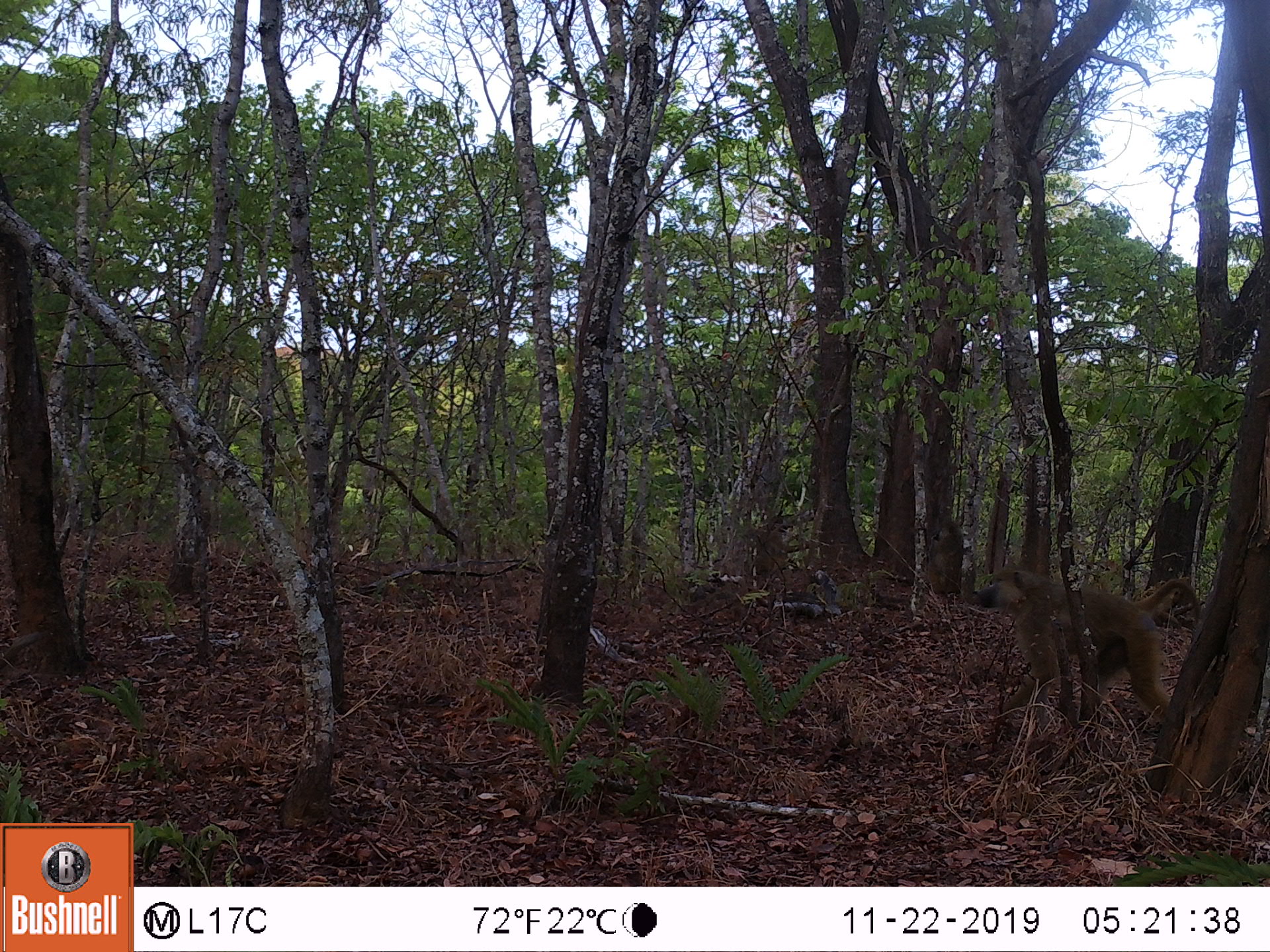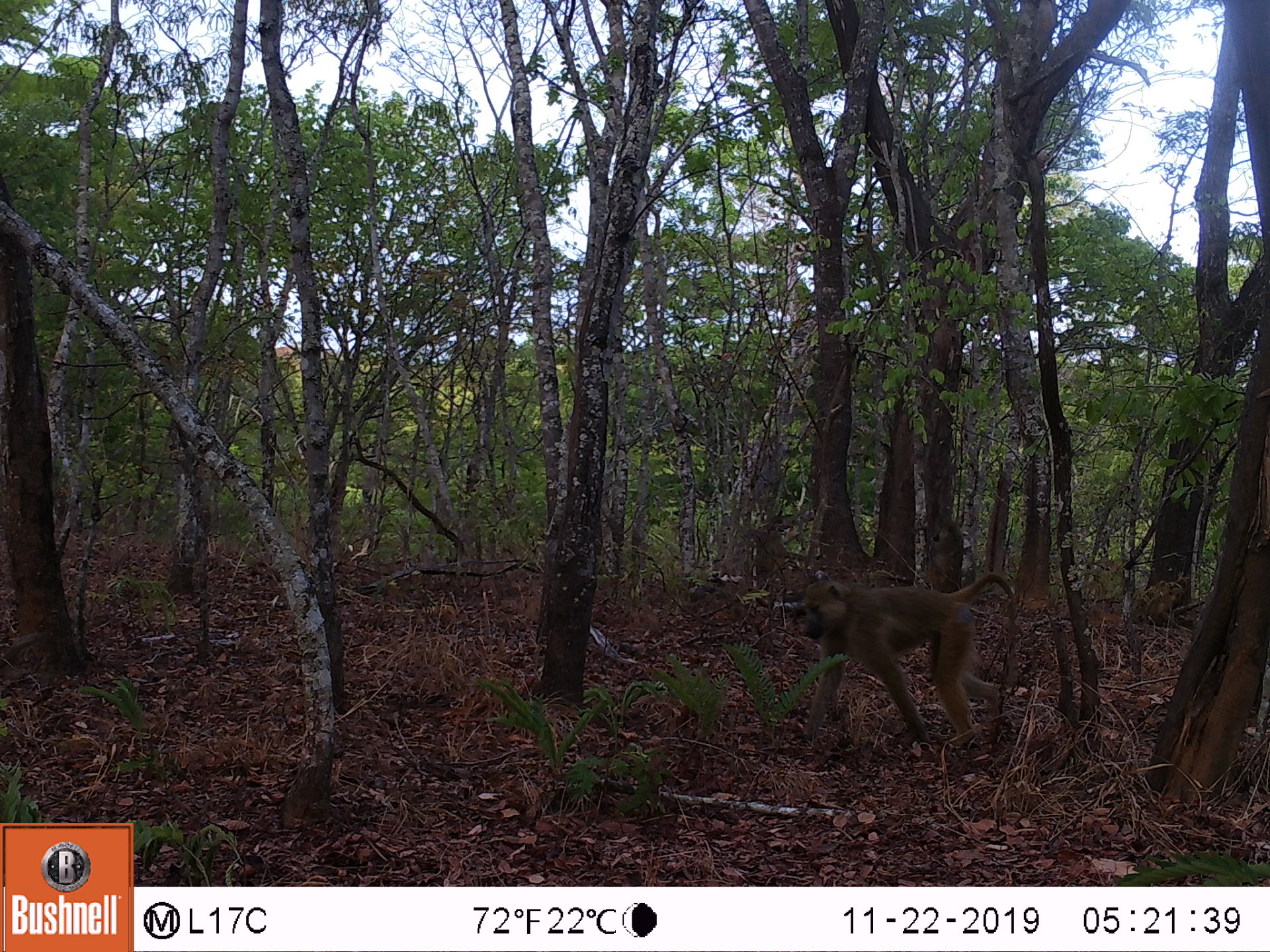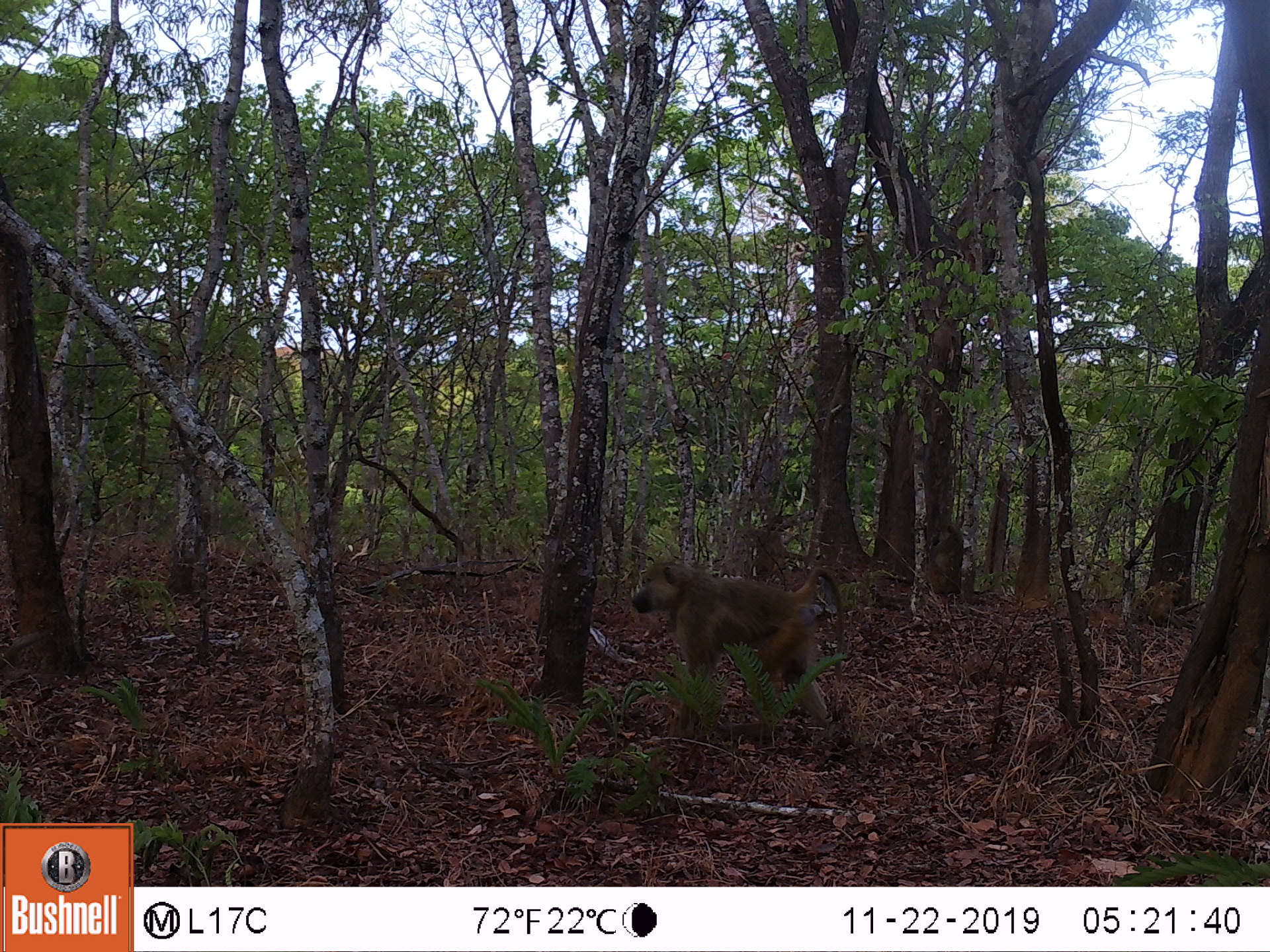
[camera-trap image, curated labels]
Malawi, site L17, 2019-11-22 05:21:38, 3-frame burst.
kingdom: Animalia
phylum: Chordata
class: Mammalia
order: Primates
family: Cercopithecidae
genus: Papio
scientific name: Papio cynocephalus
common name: yellow baboon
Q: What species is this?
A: Yellow baboon (Papio cynocephalus).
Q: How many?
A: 2.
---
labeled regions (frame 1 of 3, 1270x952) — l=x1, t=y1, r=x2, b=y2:
yellow baboon: l=970, t=565, r=1207, b=744; l=914, t=508, r=968, b=604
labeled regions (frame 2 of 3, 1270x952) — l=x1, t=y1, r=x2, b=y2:
yellow baboon: l=792, t=564, r=1015, b=745; l=917, t=515, r=970, b=579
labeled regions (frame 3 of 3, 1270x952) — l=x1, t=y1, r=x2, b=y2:
yellow baboon: l=626, t=555, r=853, b=705; l=916, t=523, r=970, b=599